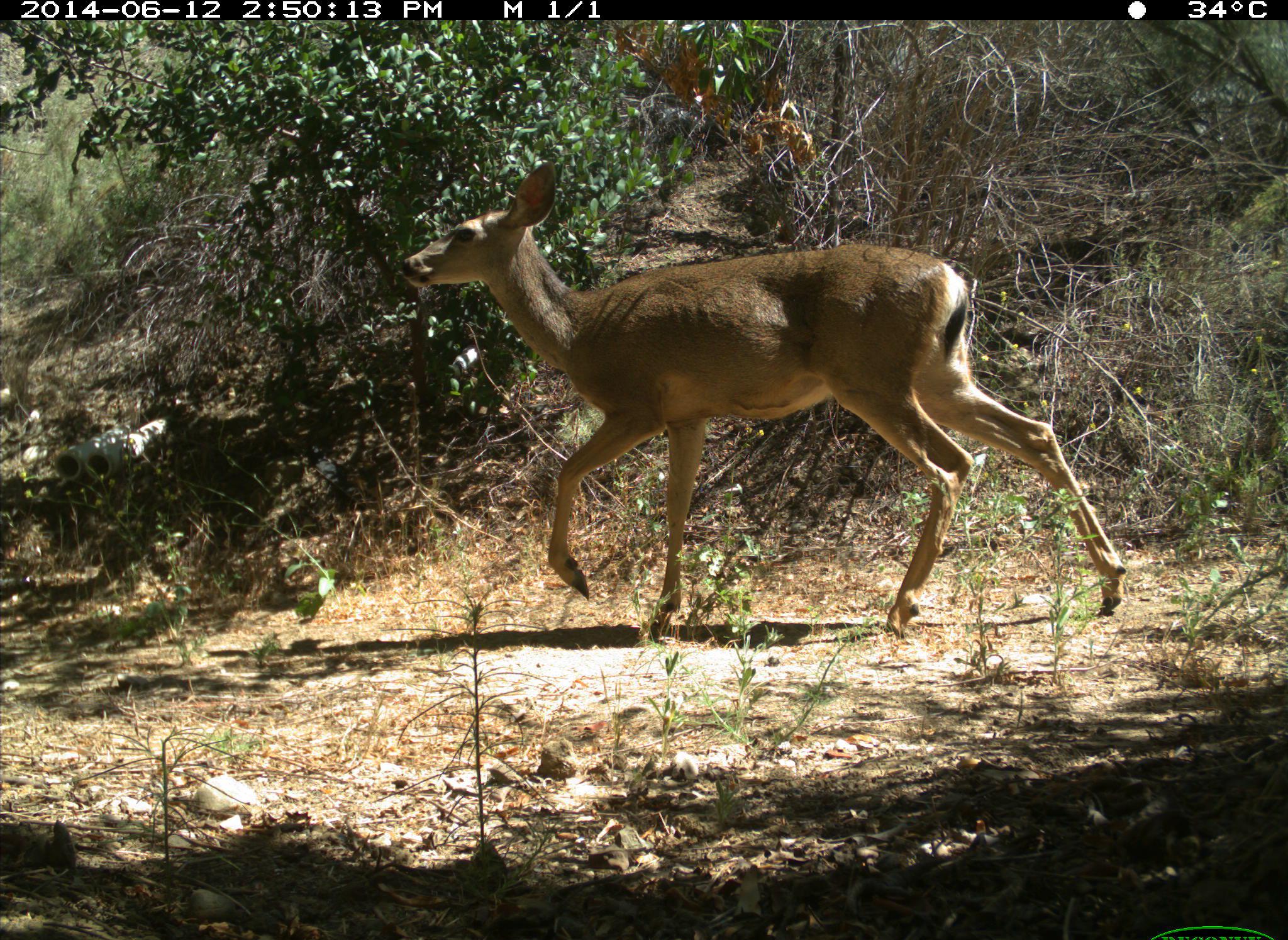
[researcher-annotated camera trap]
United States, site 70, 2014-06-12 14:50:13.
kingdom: Animalia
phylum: Chordata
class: Mammalia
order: Artiodactyla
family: Cervidae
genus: Odocoileus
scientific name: Odocoileus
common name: deer